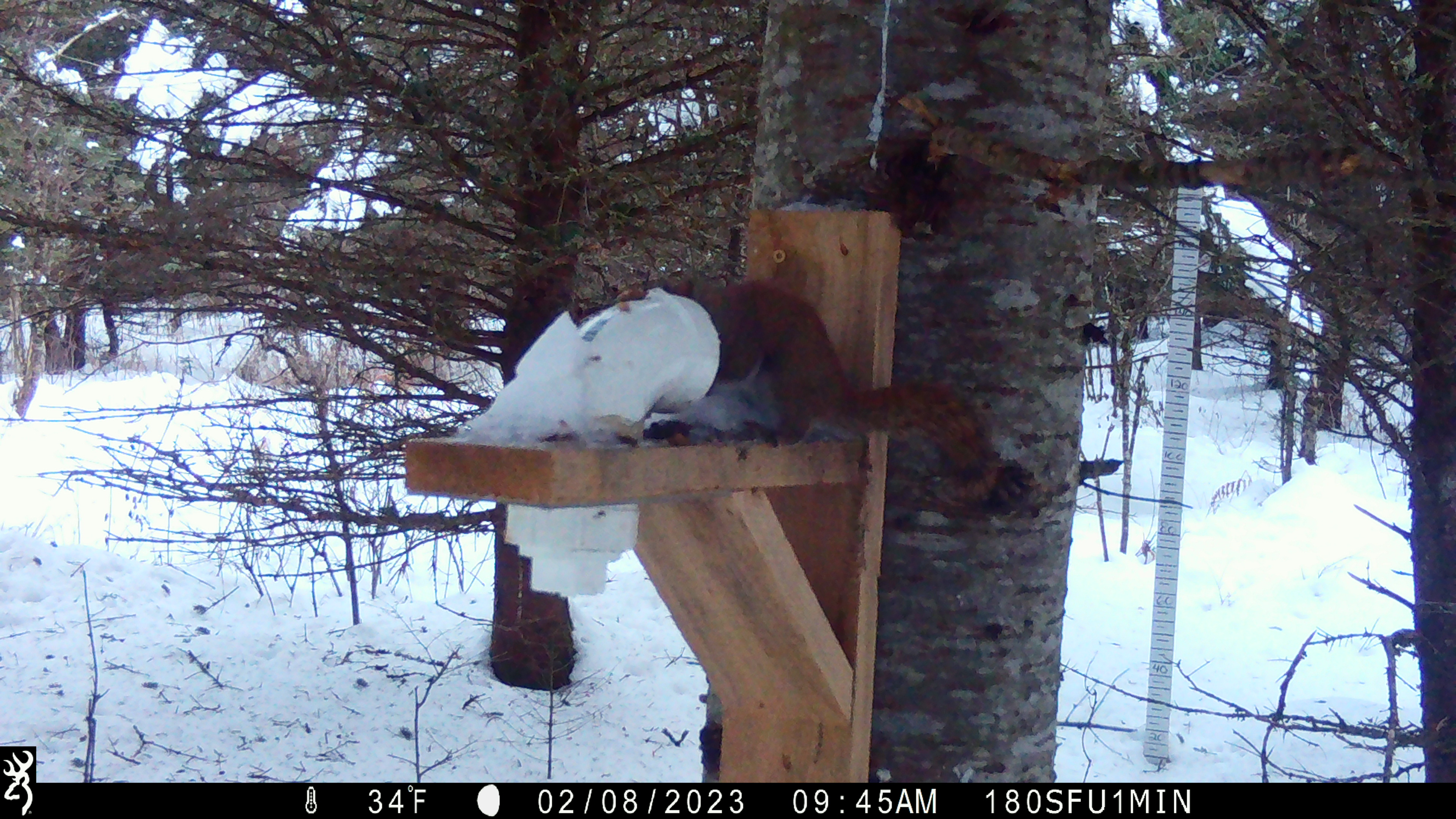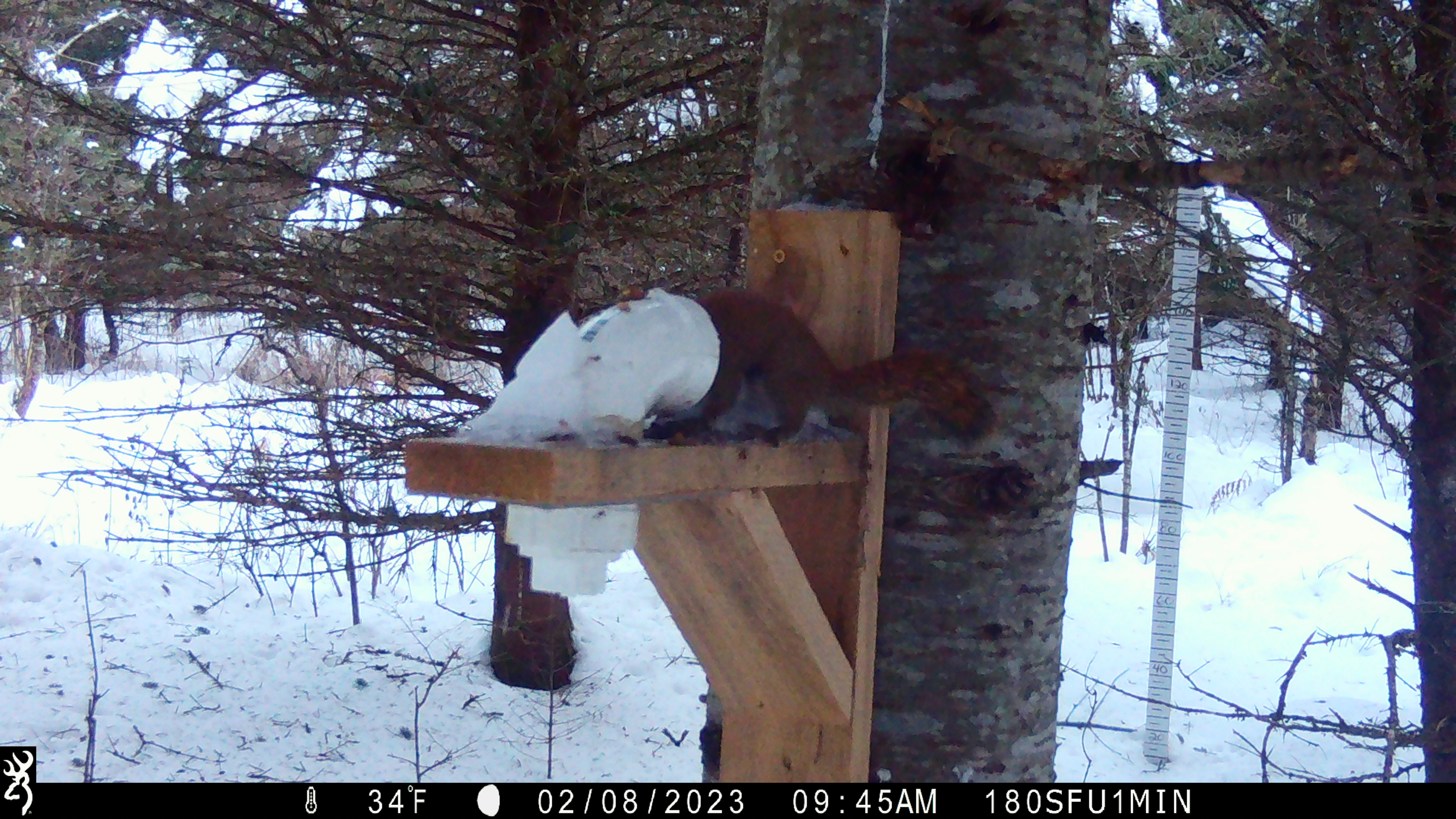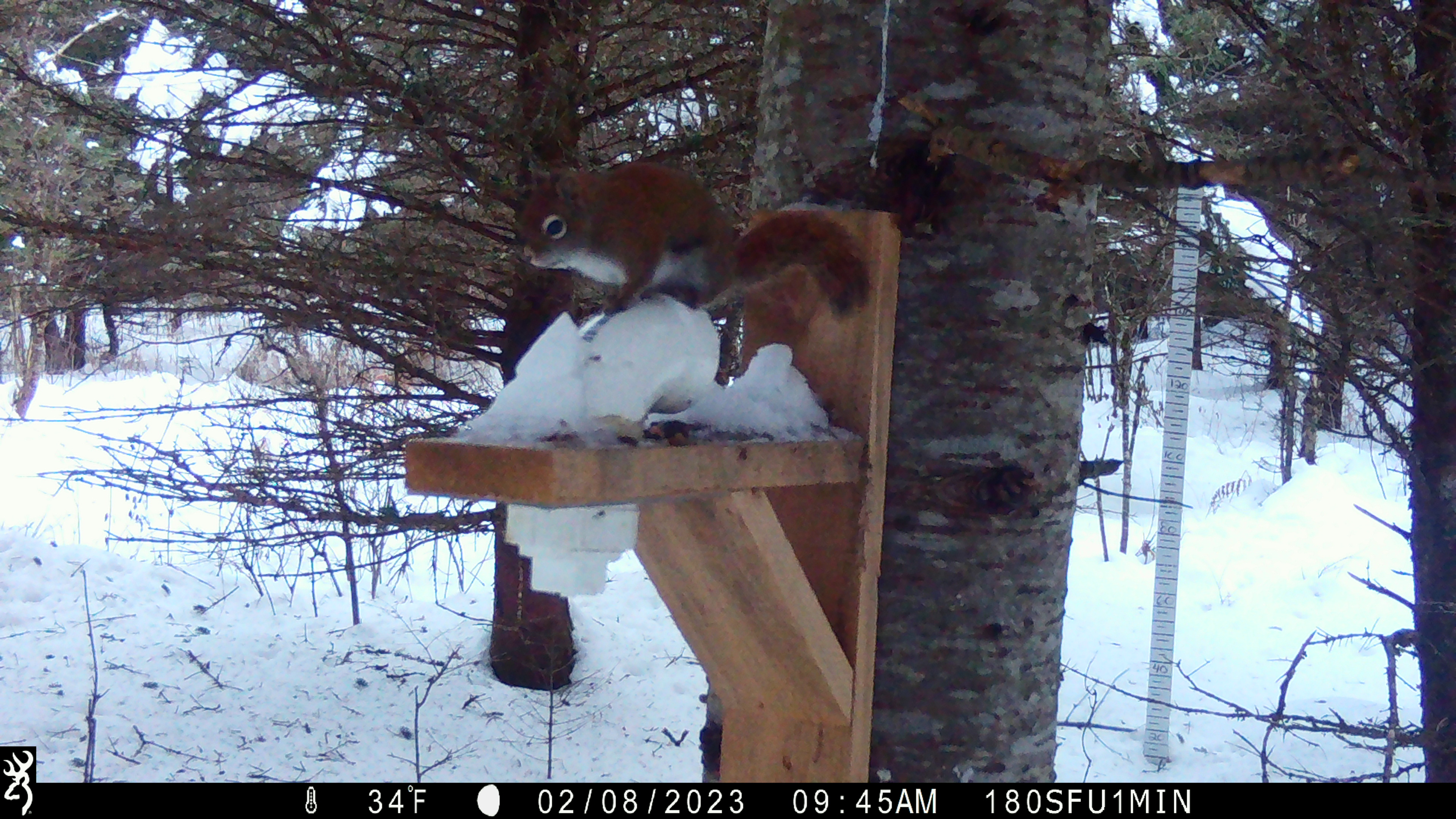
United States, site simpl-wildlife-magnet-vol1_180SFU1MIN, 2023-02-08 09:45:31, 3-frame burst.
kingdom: Animalia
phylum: Chordata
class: Mammalia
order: Rodentia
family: Sciuridae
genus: Tamiasciurus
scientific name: Tamiasciurus hudsonicus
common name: red squirrel